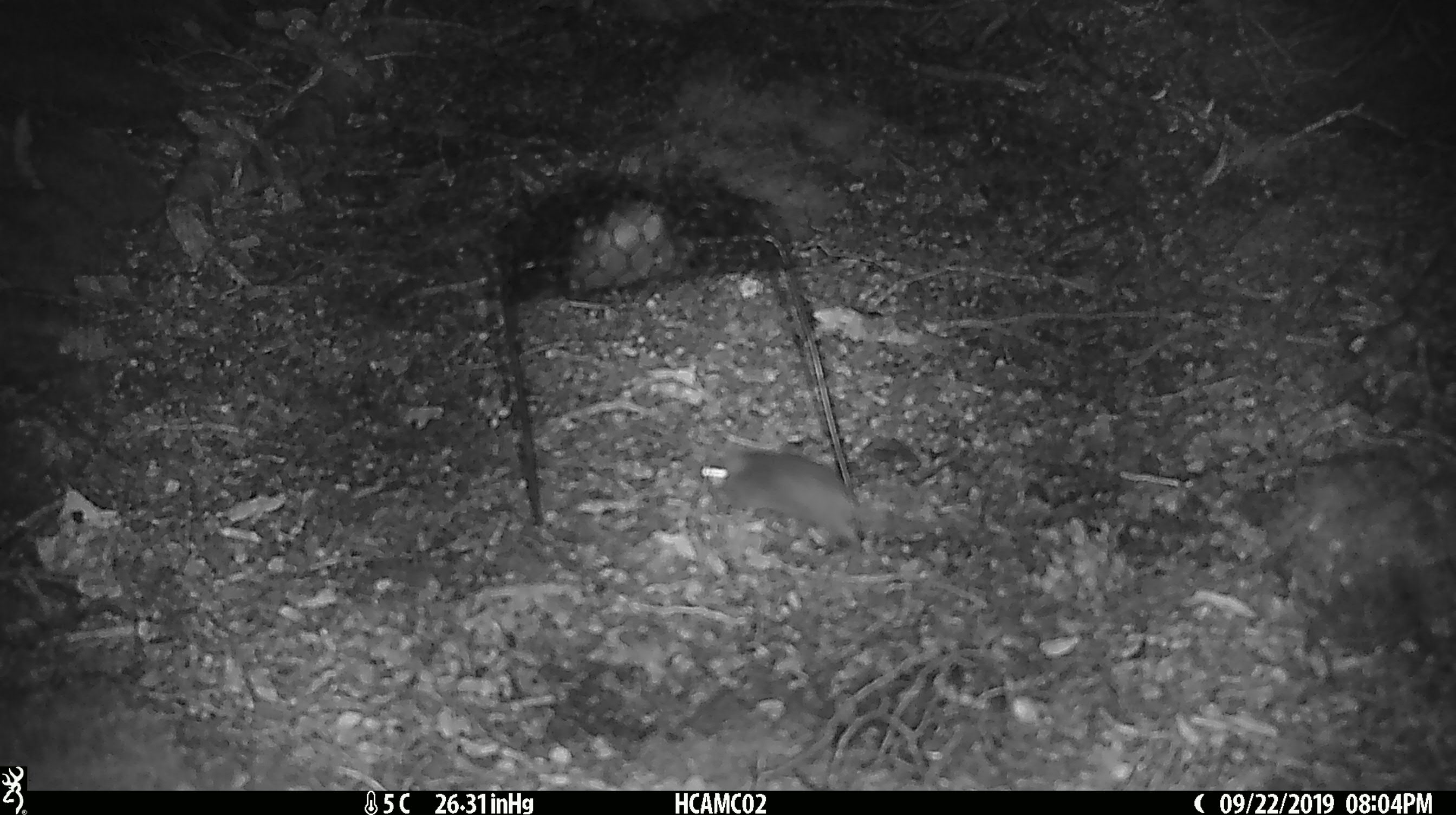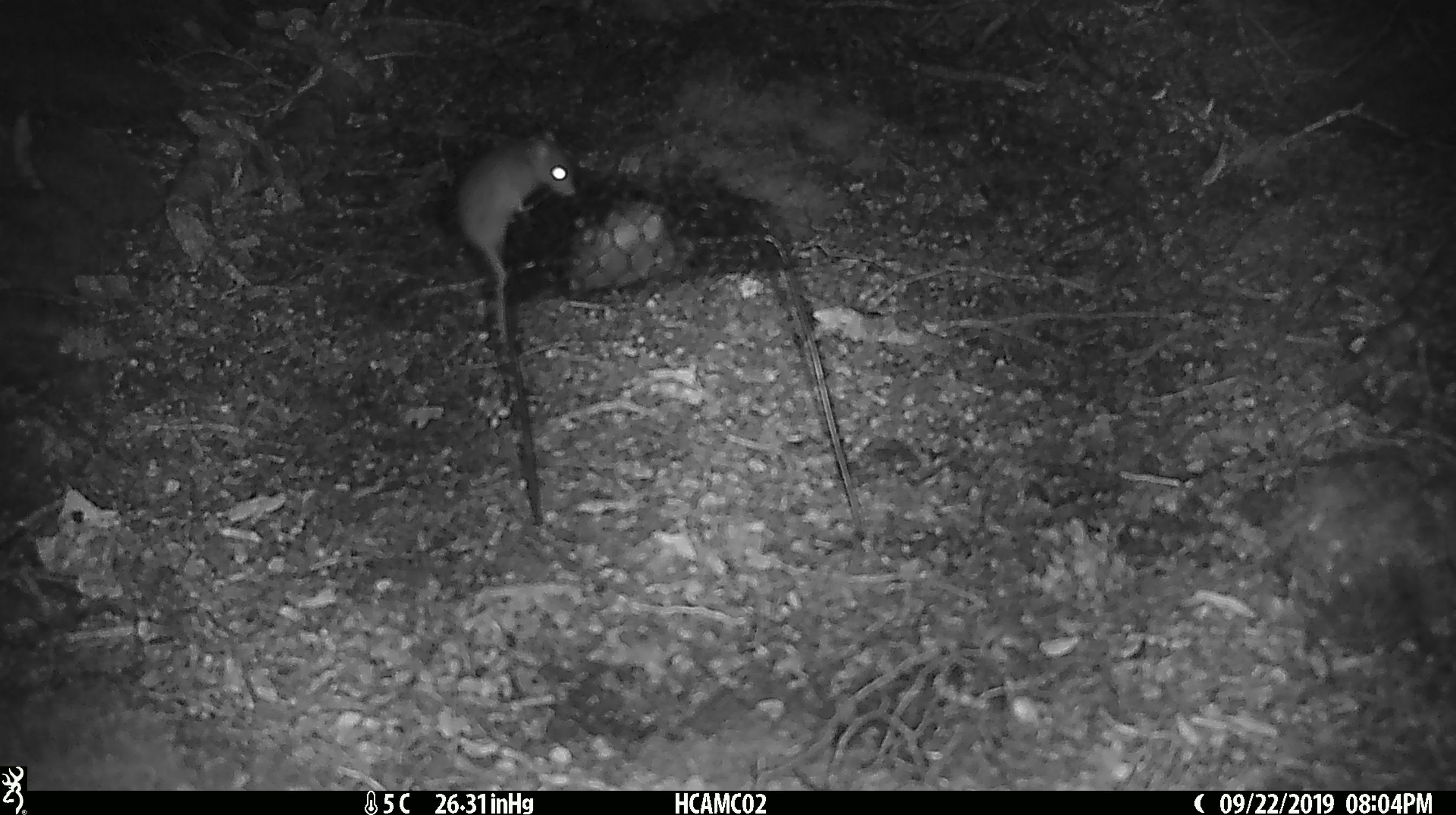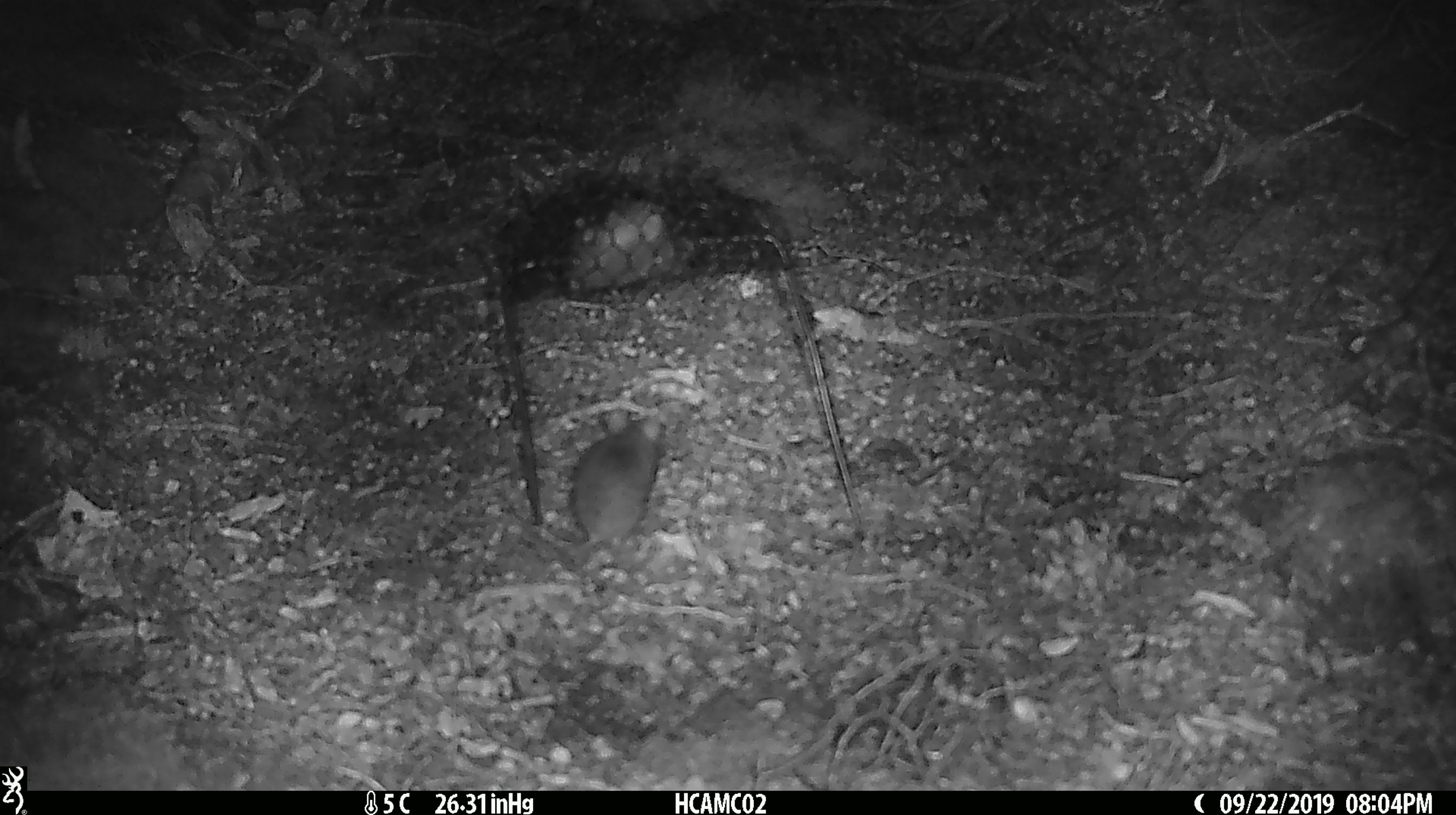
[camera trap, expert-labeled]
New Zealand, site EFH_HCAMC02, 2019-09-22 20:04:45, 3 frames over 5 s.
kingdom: Animalia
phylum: Chordata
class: Mammalia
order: Rodentia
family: Muridae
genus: Mus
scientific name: Mus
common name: mouse